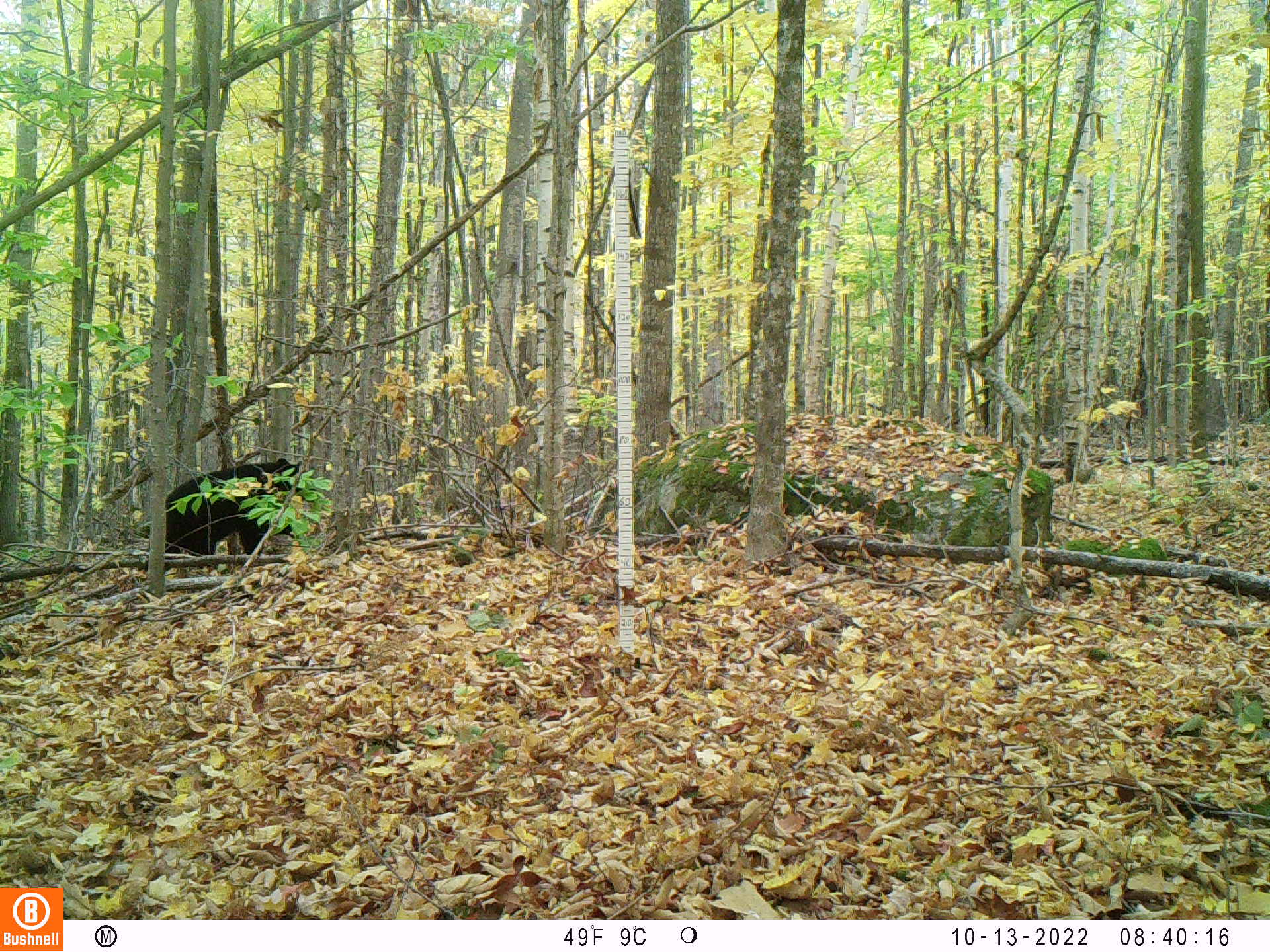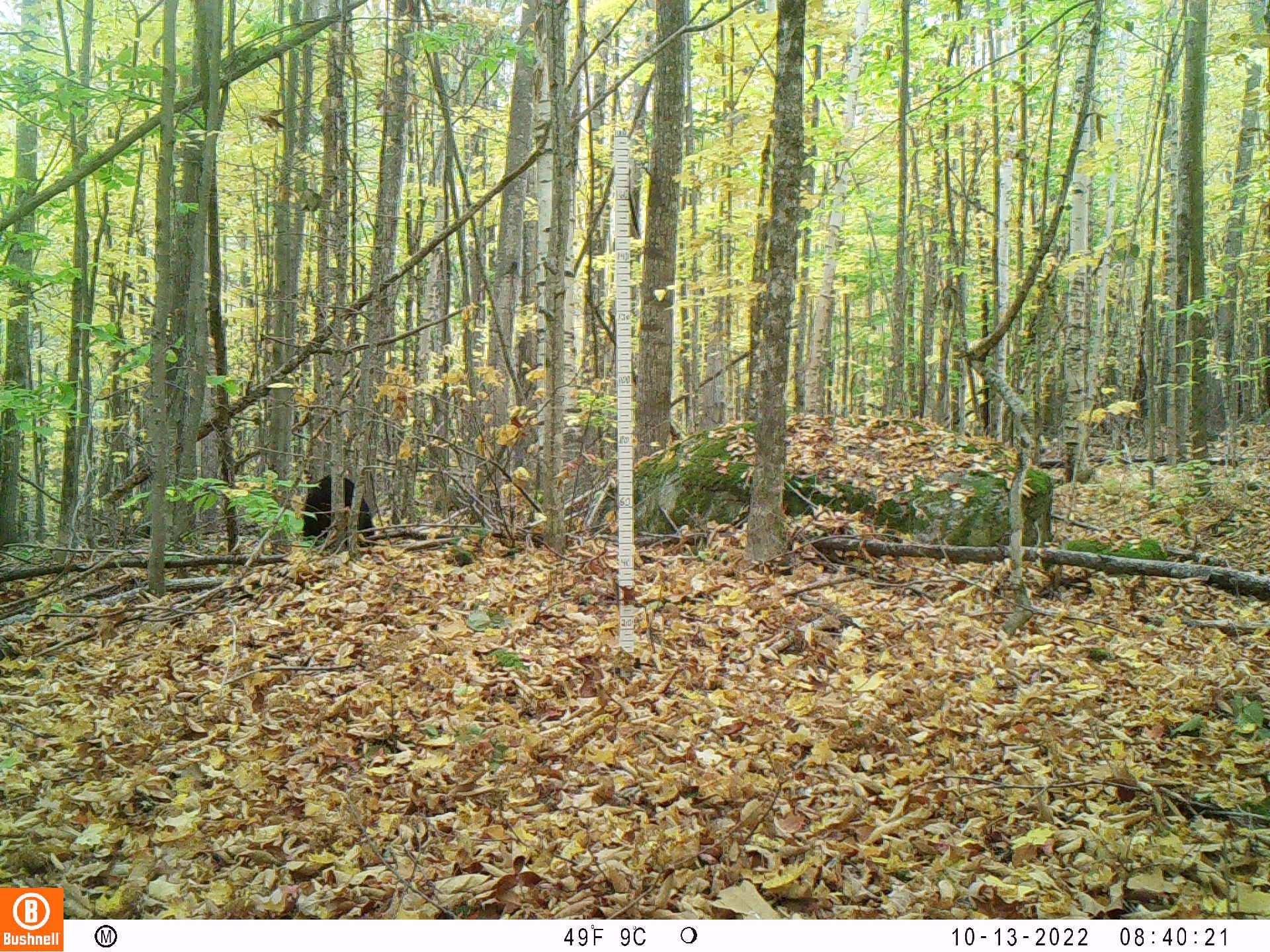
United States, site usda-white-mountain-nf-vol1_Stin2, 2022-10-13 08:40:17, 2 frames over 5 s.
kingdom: Animalia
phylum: Chordata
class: Mammalia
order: Carnivora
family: Ursidae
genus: Ursus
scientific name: Ursus americanus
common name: black bear